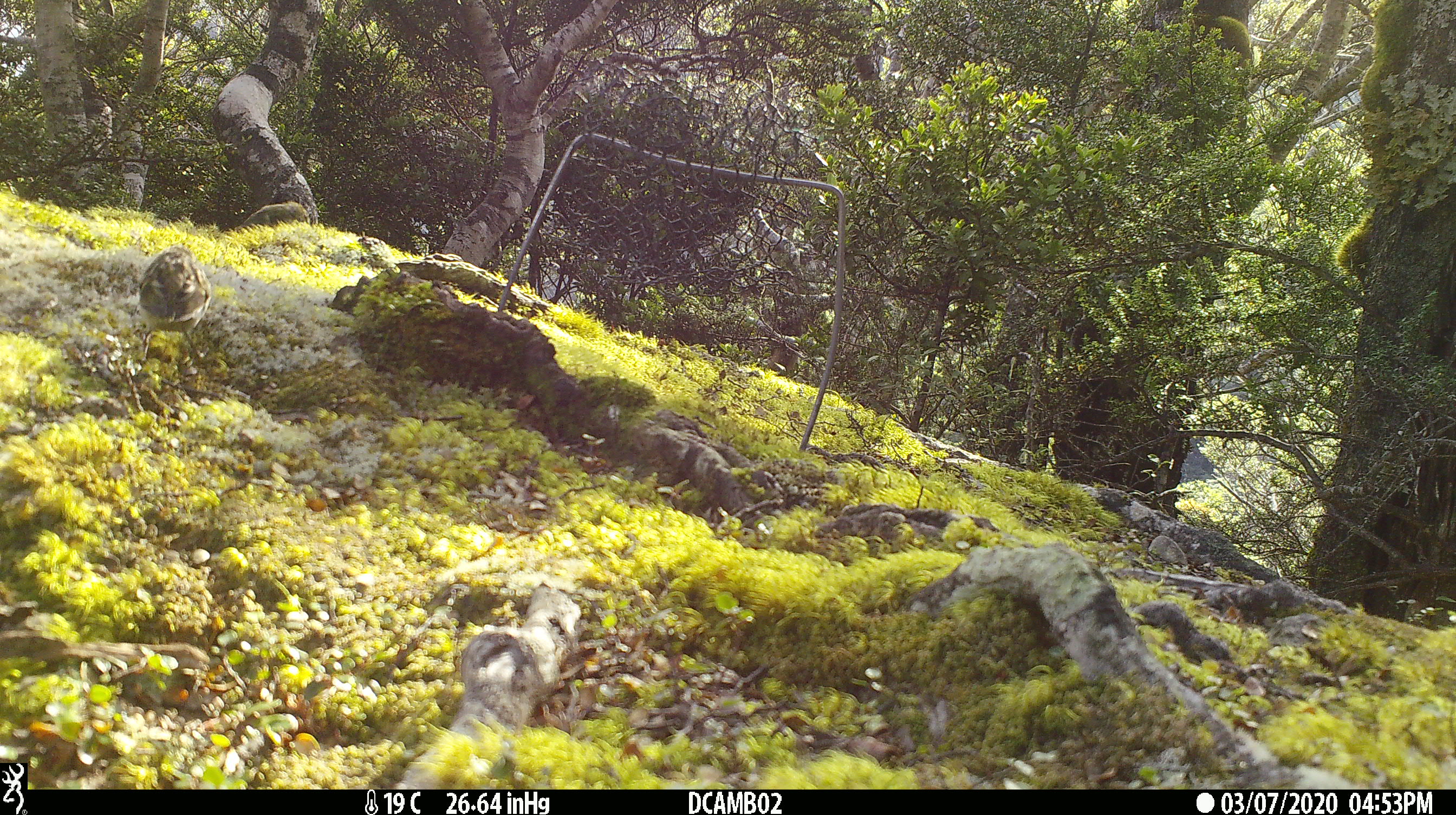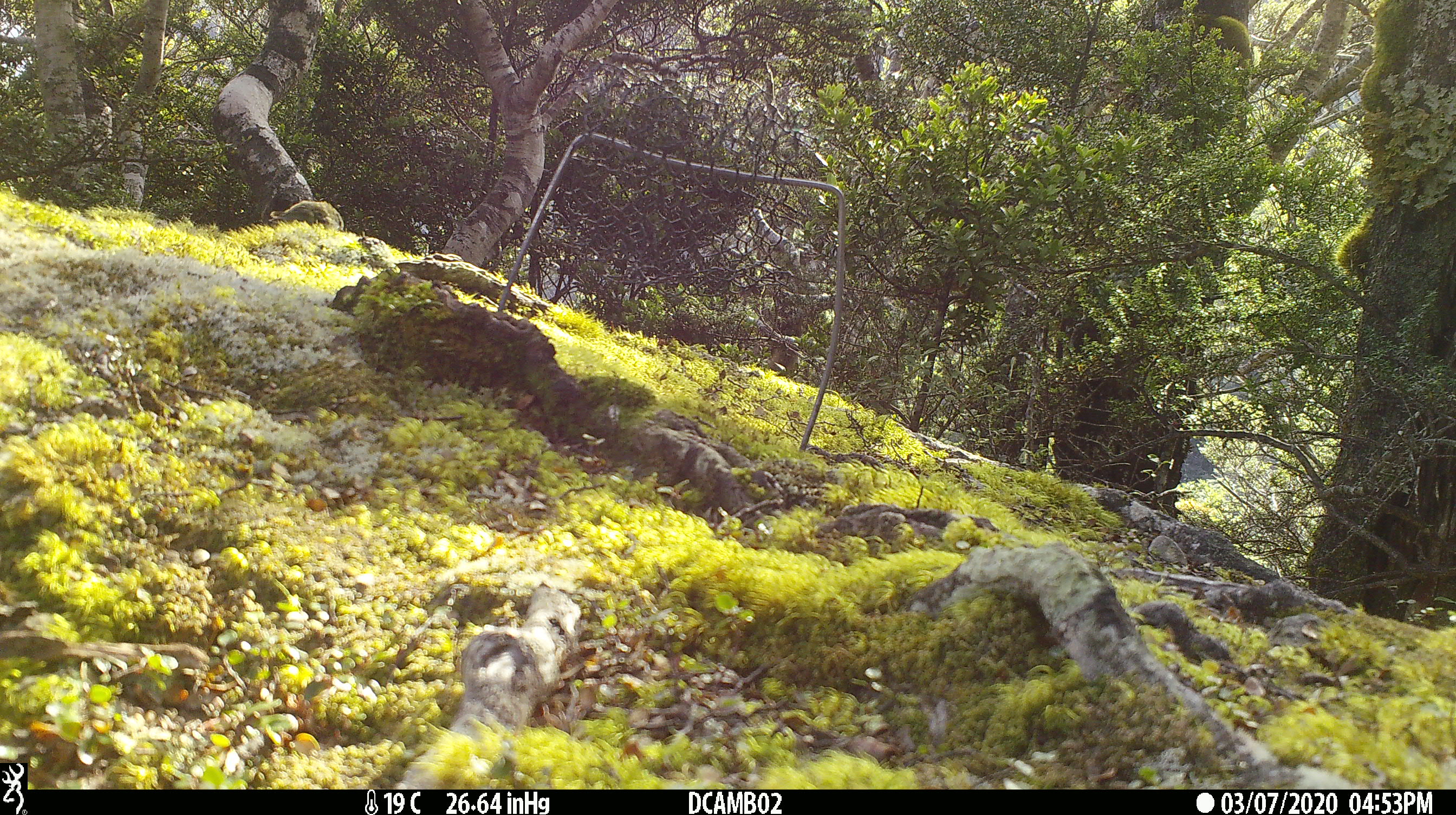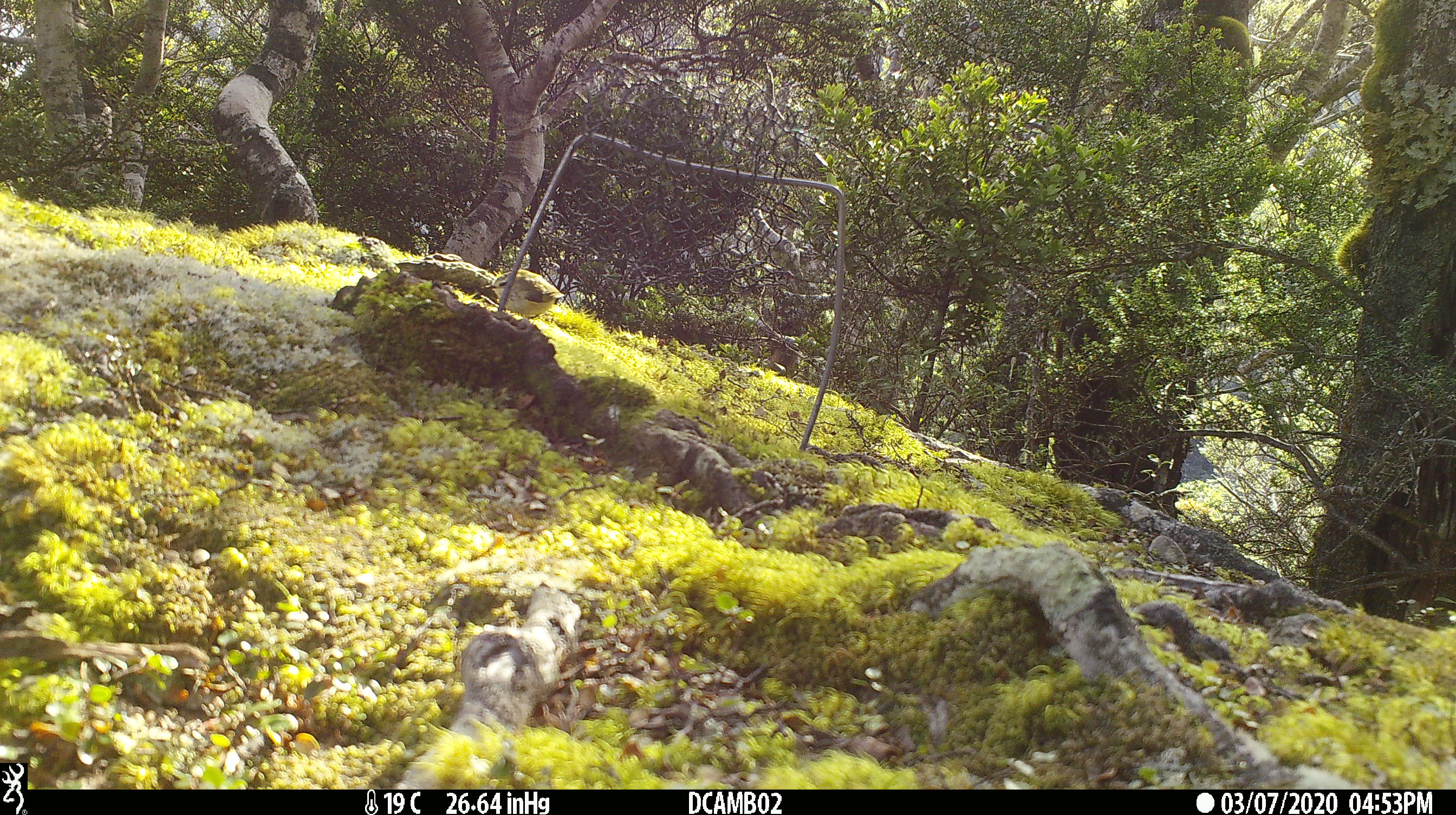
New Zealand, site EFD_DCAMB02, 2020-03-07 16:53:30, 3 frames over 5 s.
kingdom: Animalia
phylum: Chordata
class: Aves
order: Passeriformes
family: Acanthisittidae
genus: Acanthisitta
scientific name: Acanthisitta chloris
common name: rifleman